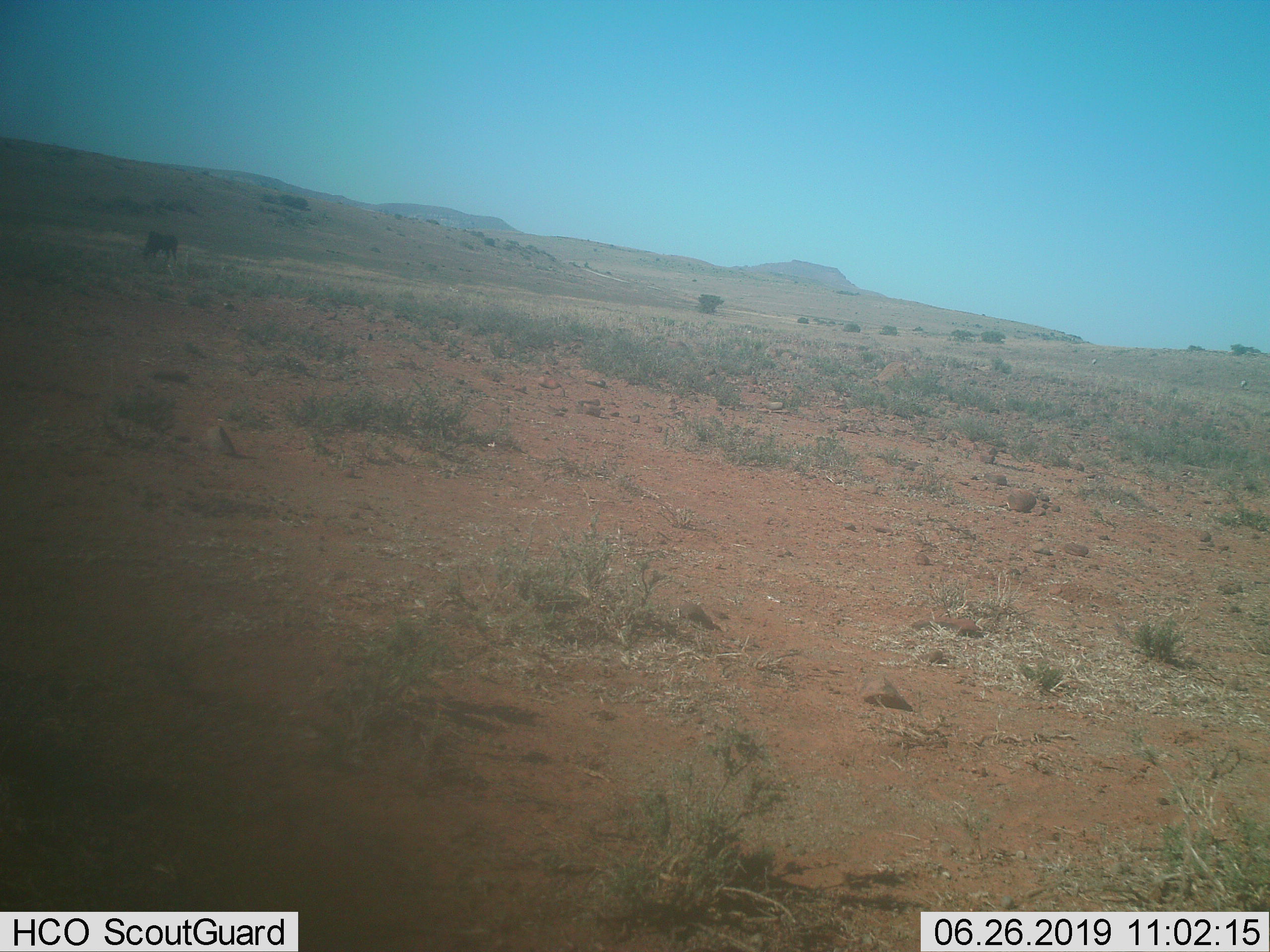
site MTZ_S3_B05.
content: unidentified animal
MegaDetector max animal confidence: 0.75